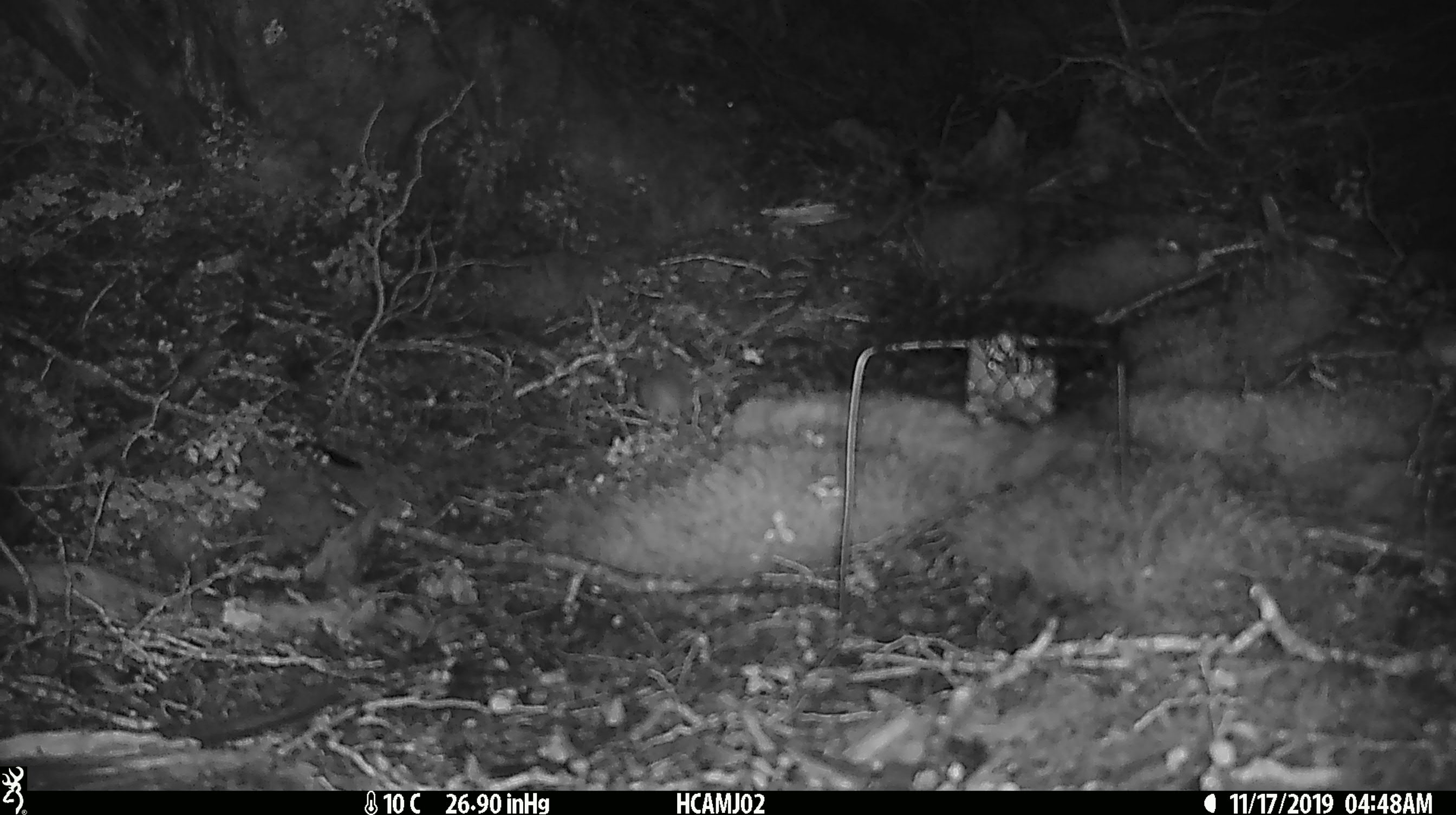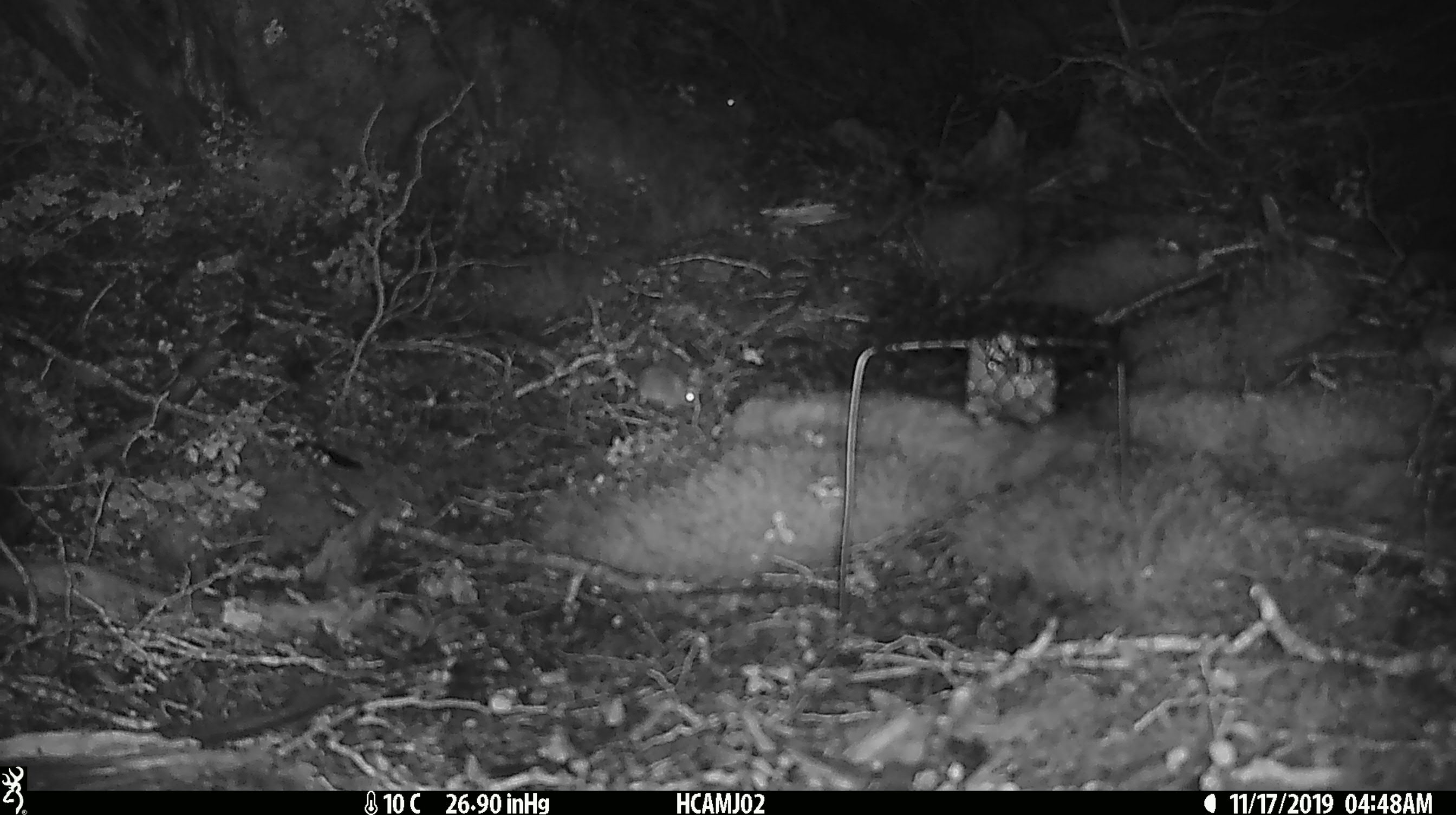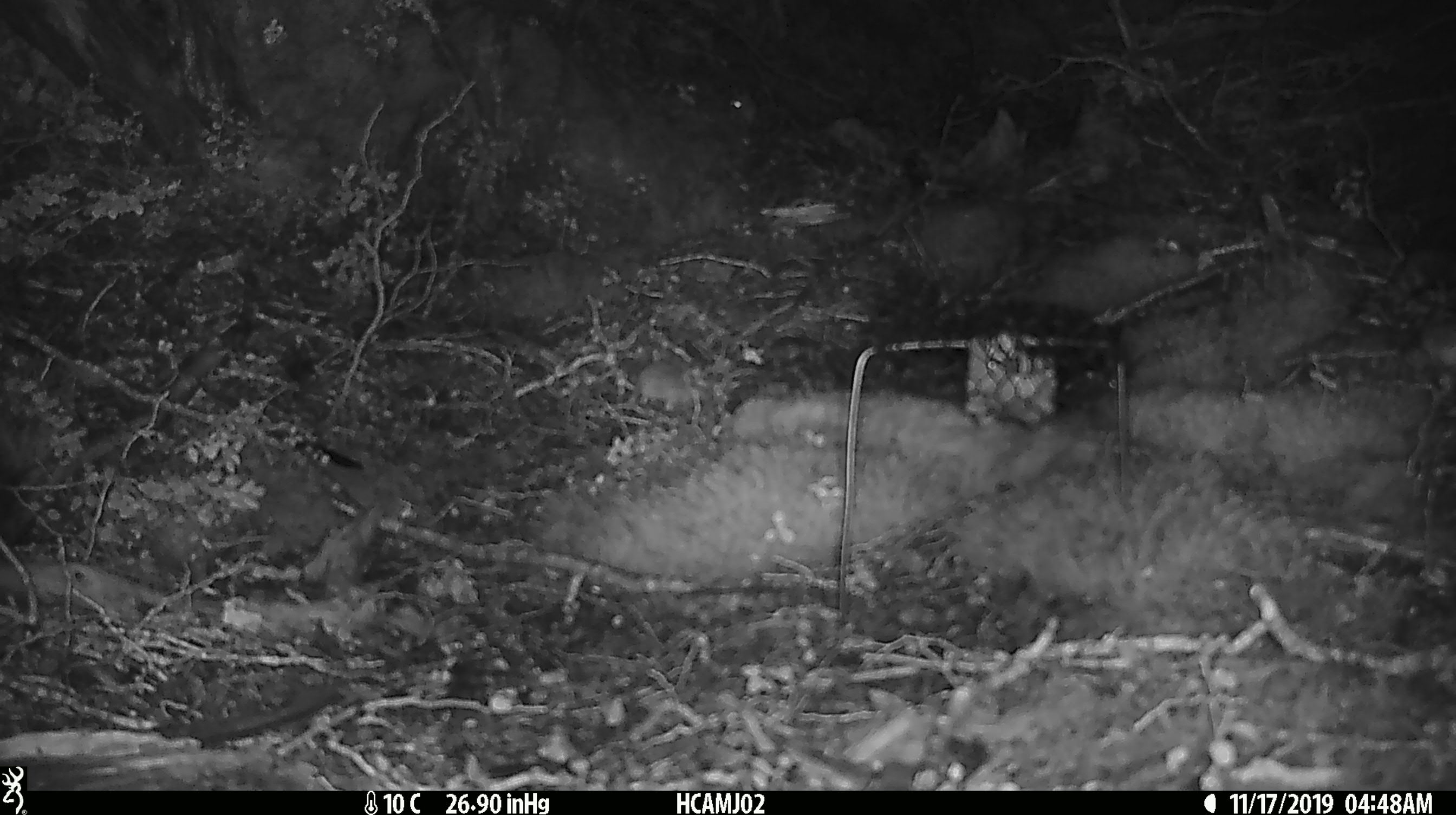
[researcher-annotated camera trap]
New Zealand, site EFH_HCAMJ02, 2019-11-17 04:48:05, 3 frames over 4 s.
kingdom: Animalia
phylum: Chordata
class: Mammalia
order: Rodentia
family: Muridae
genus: Mus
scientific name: Mus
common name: mouse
Mouse (Mus).